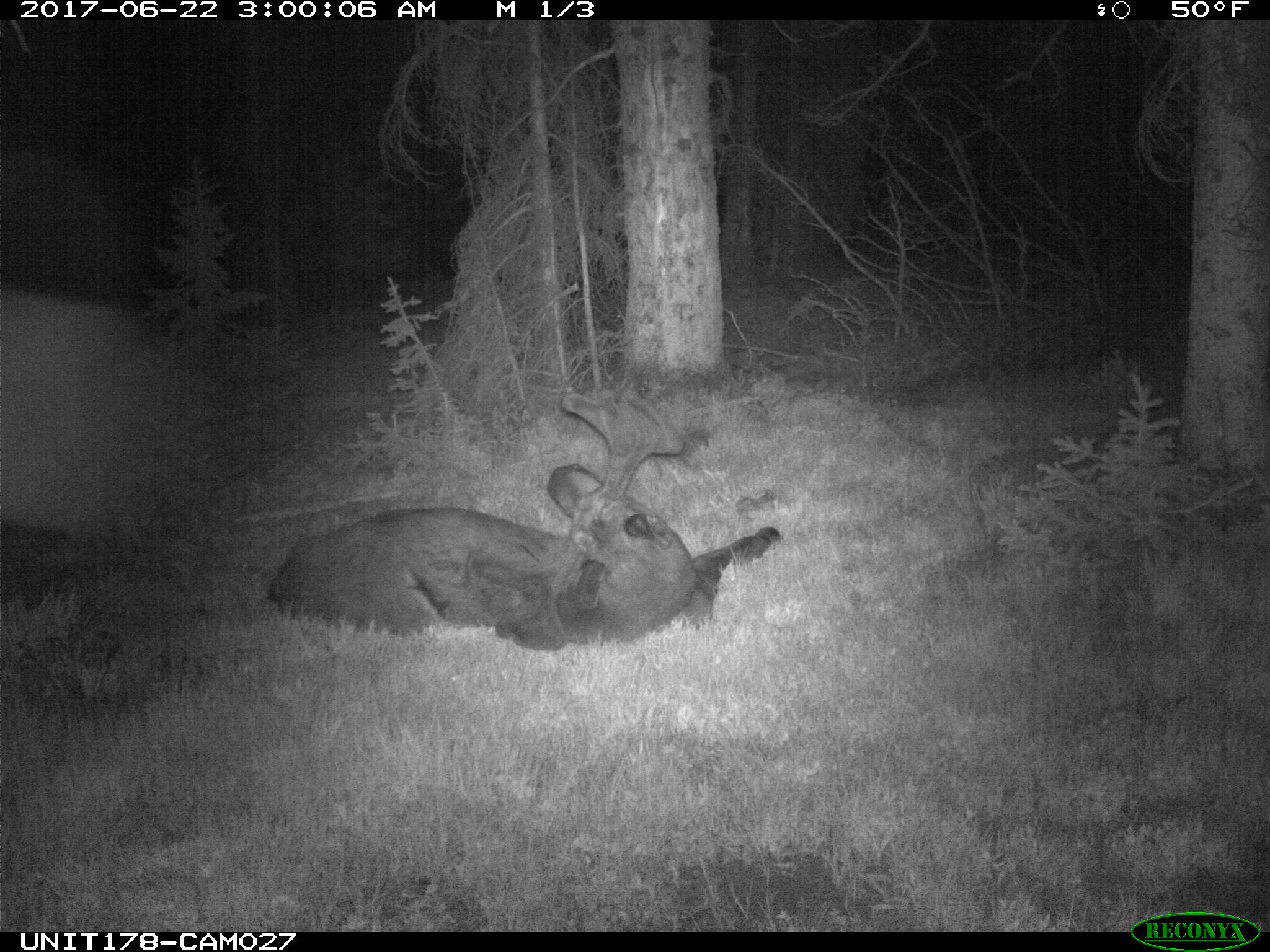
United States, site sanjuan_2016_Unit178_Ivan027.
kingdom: Animalia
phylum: Chordata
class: Mammalia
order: Artiodactyla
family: Cervidae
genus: Alces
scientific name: Alces alces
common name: moose